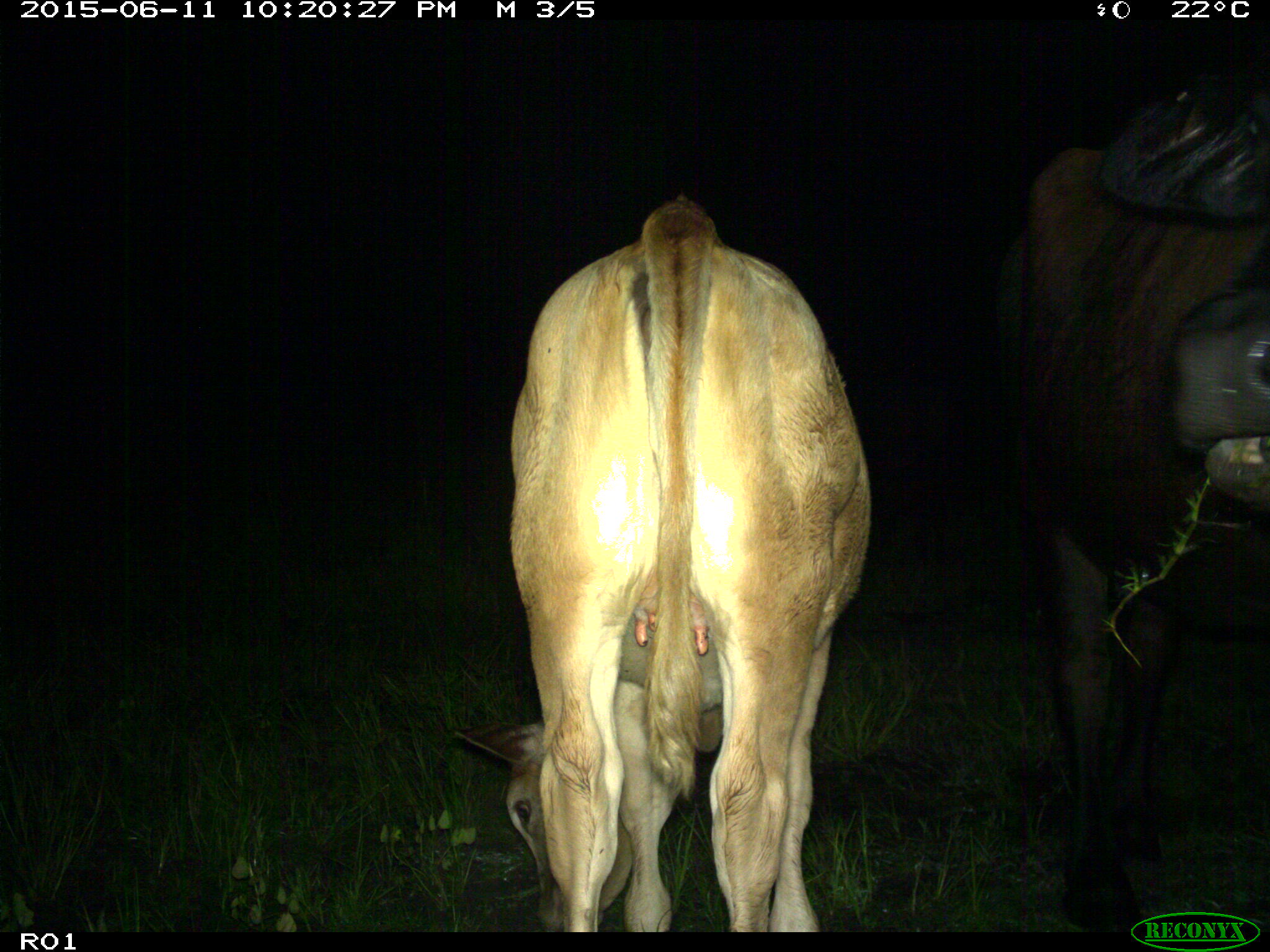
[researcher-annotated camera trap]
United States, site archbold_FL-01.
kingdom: Animalia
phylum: Chordata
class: Mammalia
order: Artiodactyla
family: Bovidae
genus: Bos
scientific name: Bos taurus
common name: domestic cow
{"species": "Bos taurus (domestic cow)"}